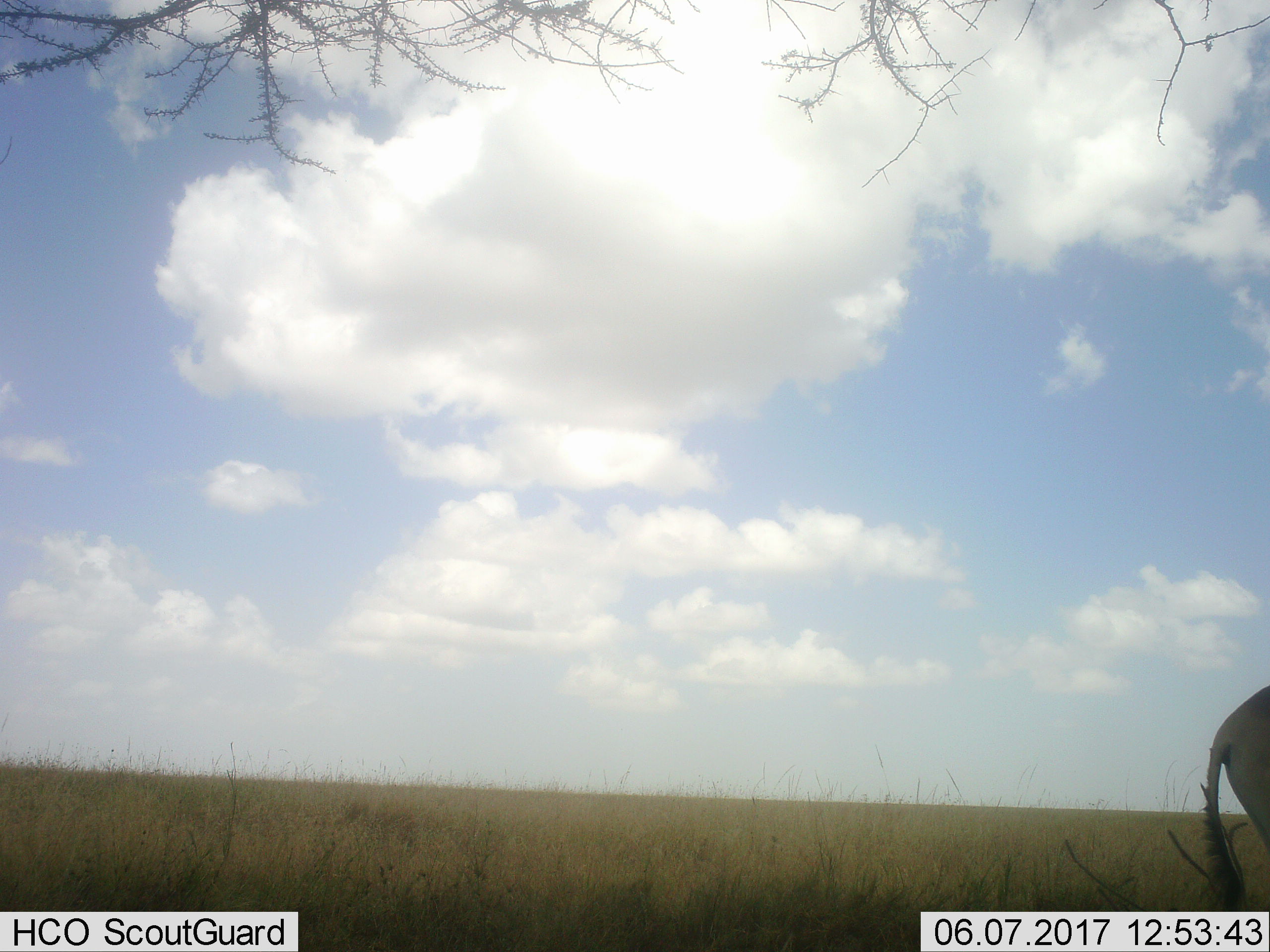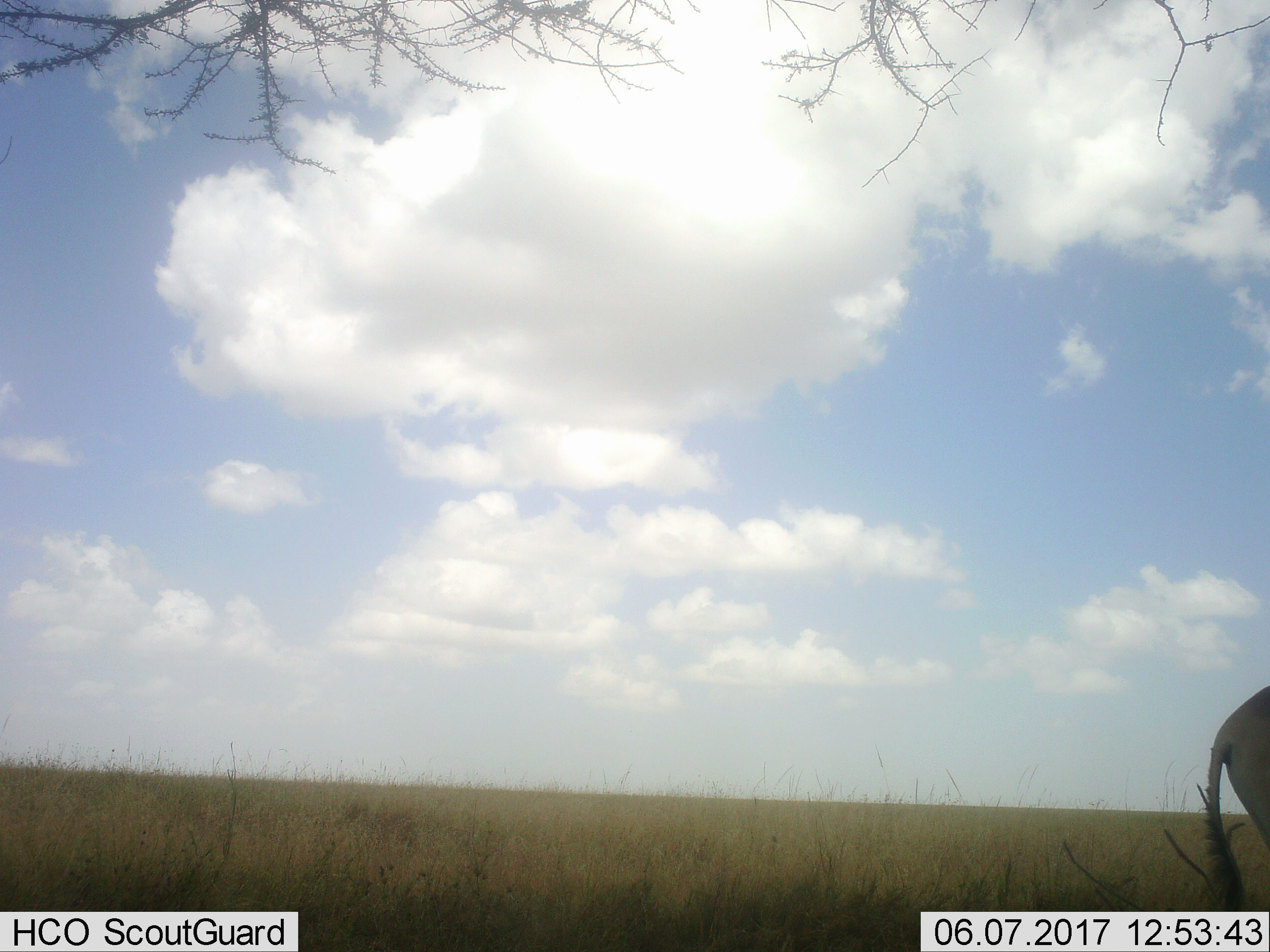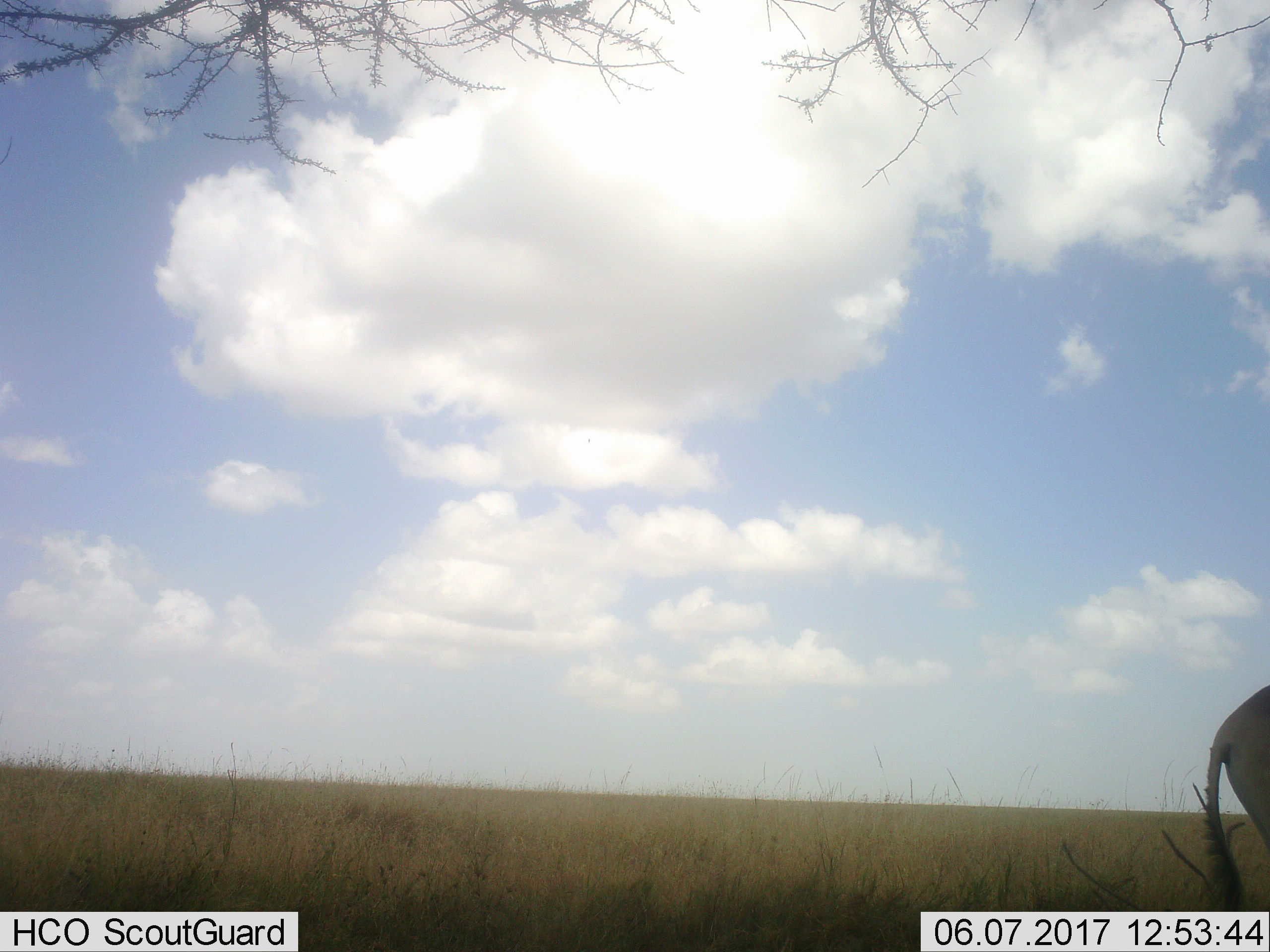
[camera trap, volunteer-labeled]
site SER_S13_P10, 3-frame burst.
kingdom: Animalia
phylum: Chordata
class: Mammalia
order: Artiodactyla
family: Bovidae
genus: Alcelaphus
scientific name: Alcelaphus buselaphus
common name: hartebeest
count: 1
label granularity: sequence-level